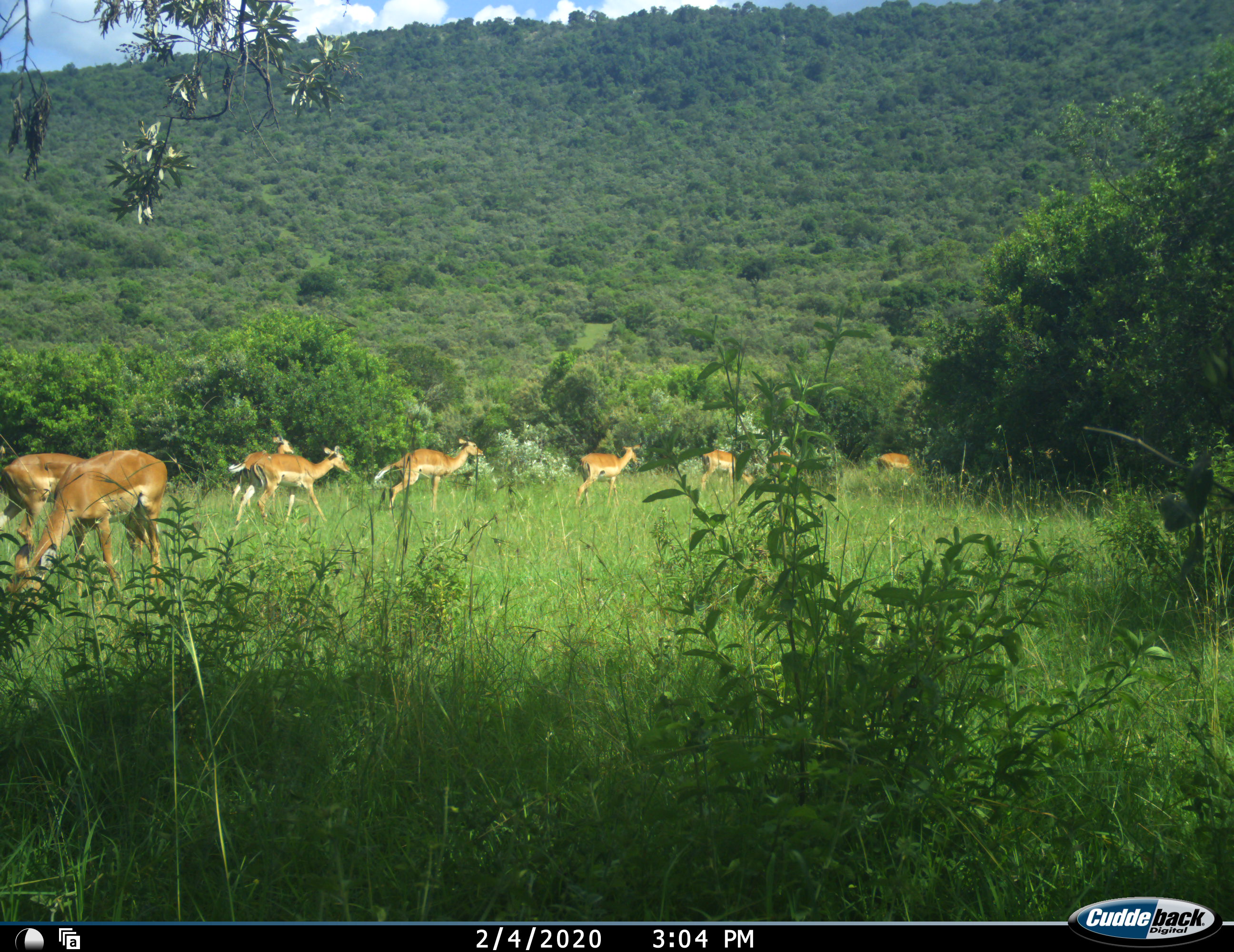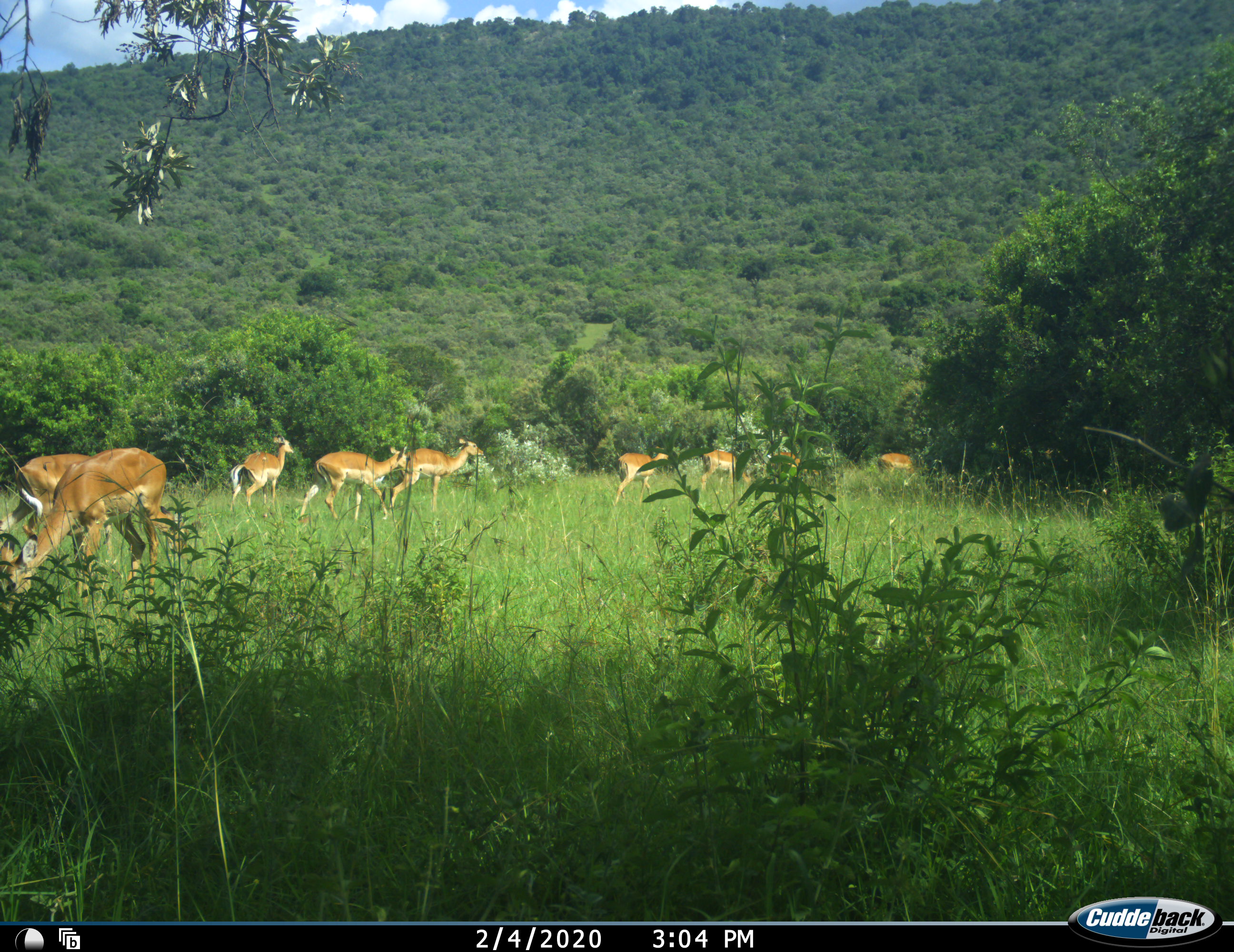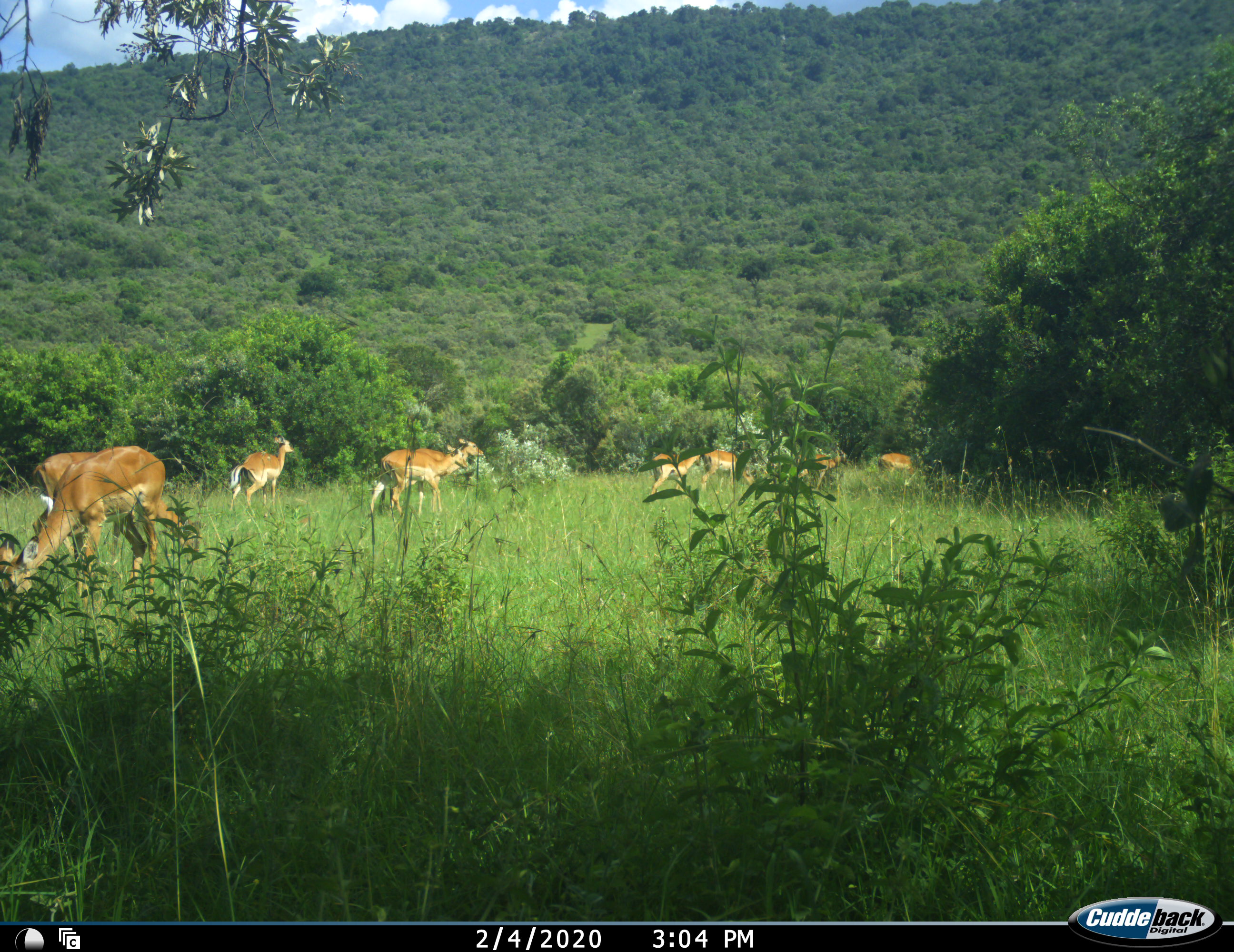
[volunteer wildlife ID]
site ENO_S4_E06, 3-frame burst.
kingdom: Animalia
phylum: Chordata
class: Mammalia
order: Artiodactyla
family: Bovidae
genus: Aepyceros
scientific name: Aepyceros melampus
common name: impala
Impala (Aepyceros melampus), count 9. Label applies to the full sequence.